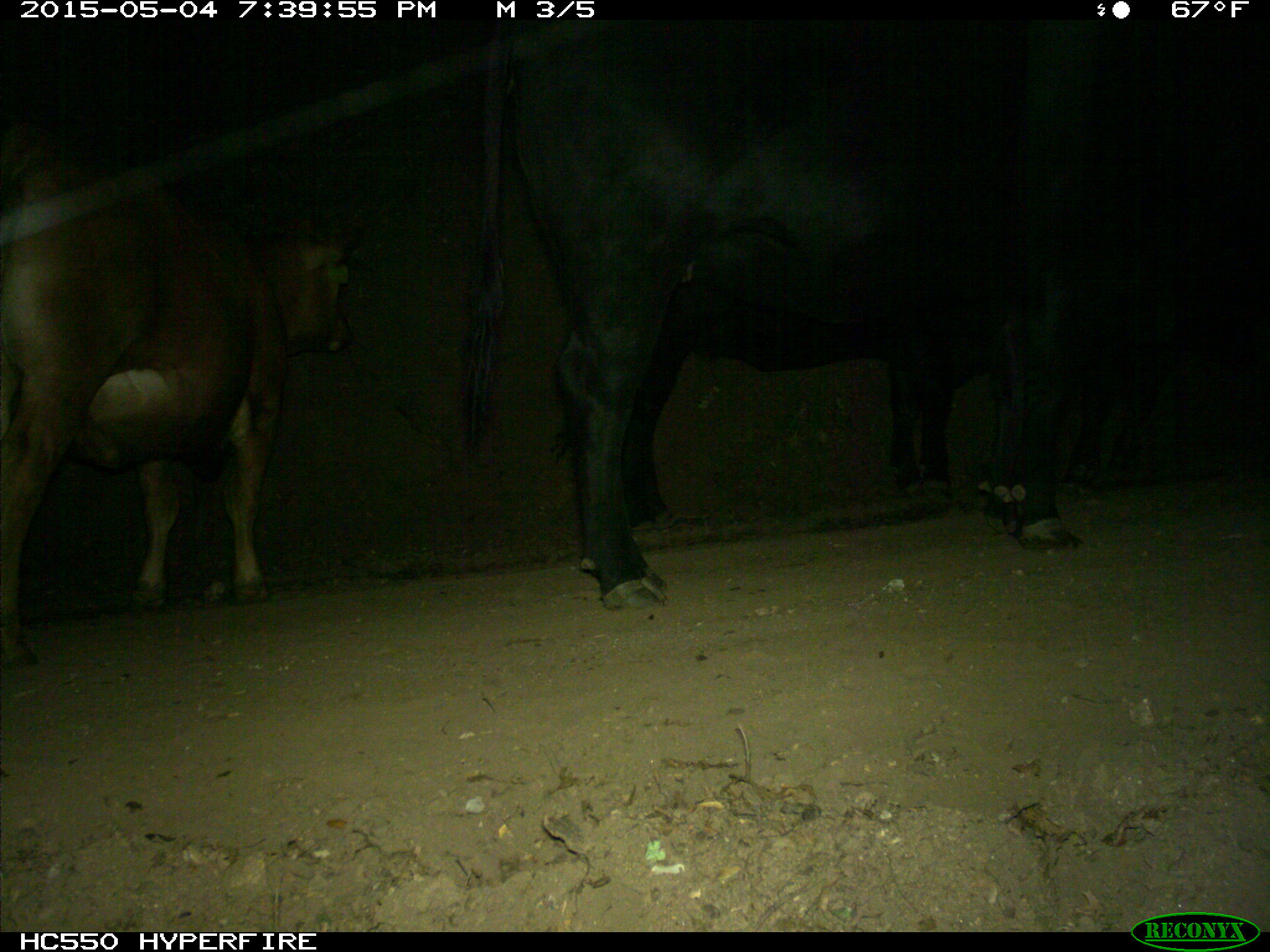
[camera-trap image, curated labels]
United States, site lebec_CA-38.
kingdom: Animalia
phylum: Chordata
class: Mammalia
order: Artiodactyla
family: Bovidae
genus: Bos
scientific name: Bos taurus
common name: domestic cow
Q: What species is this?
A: Bos taurus (domestic cow).